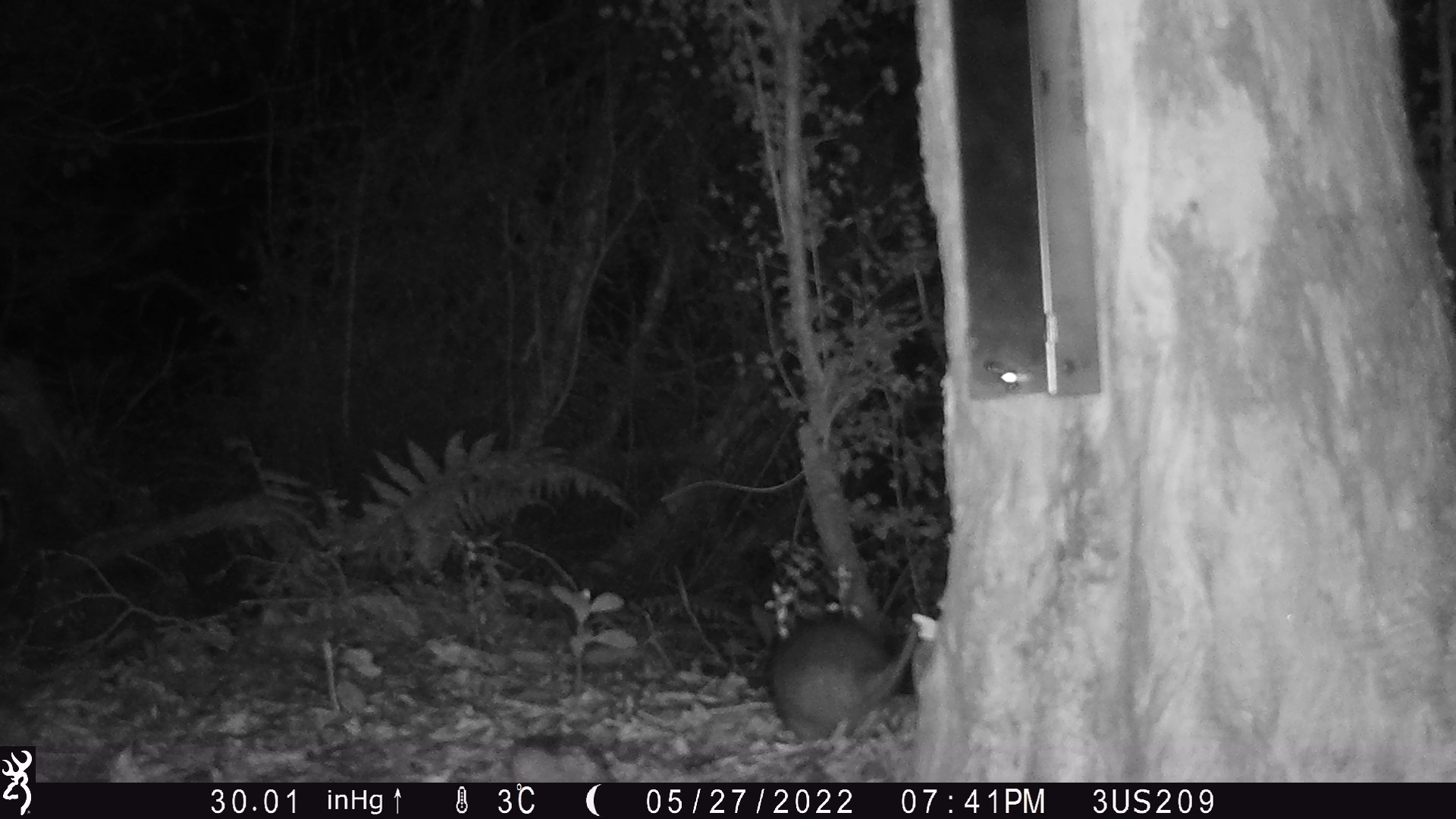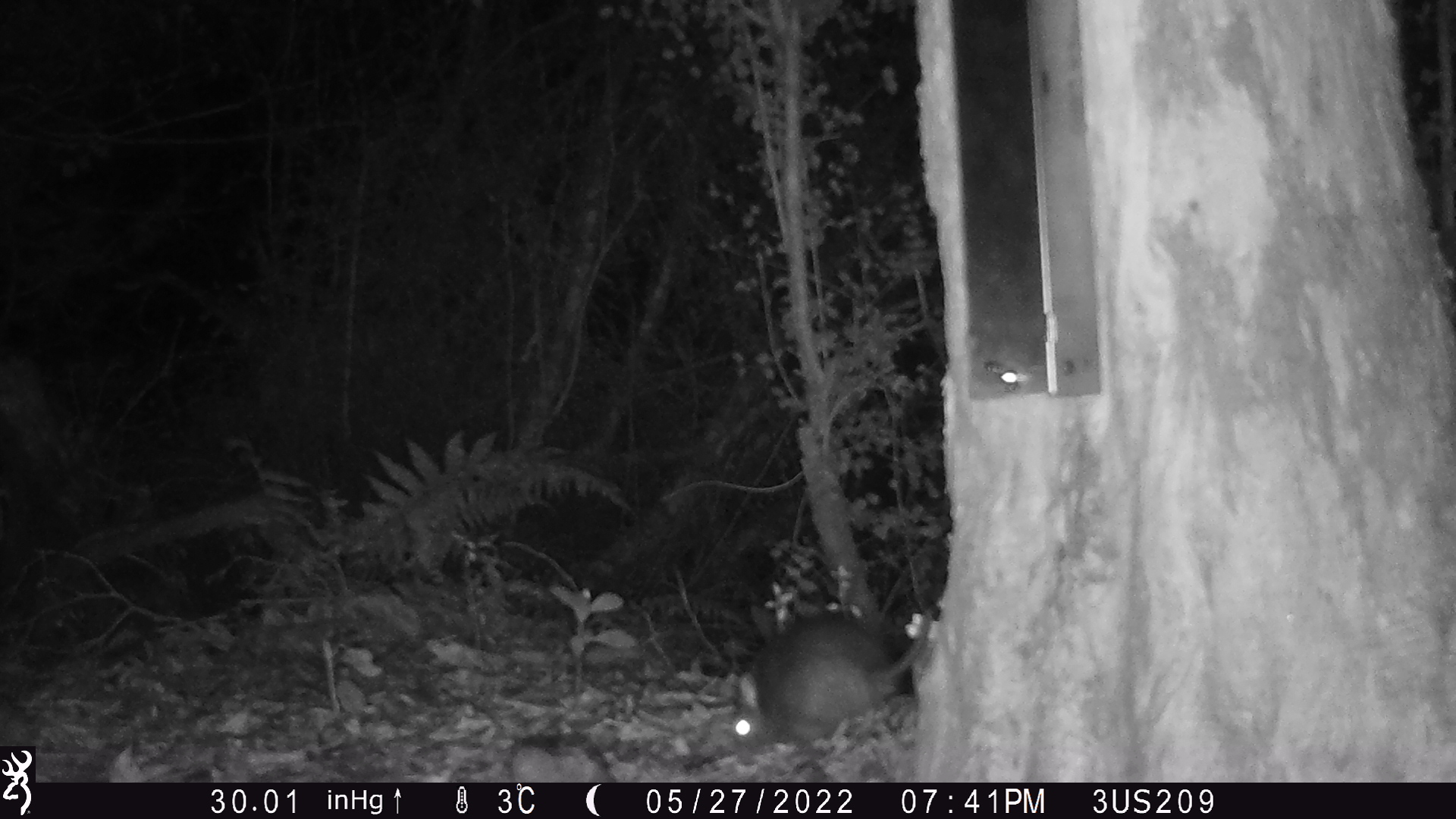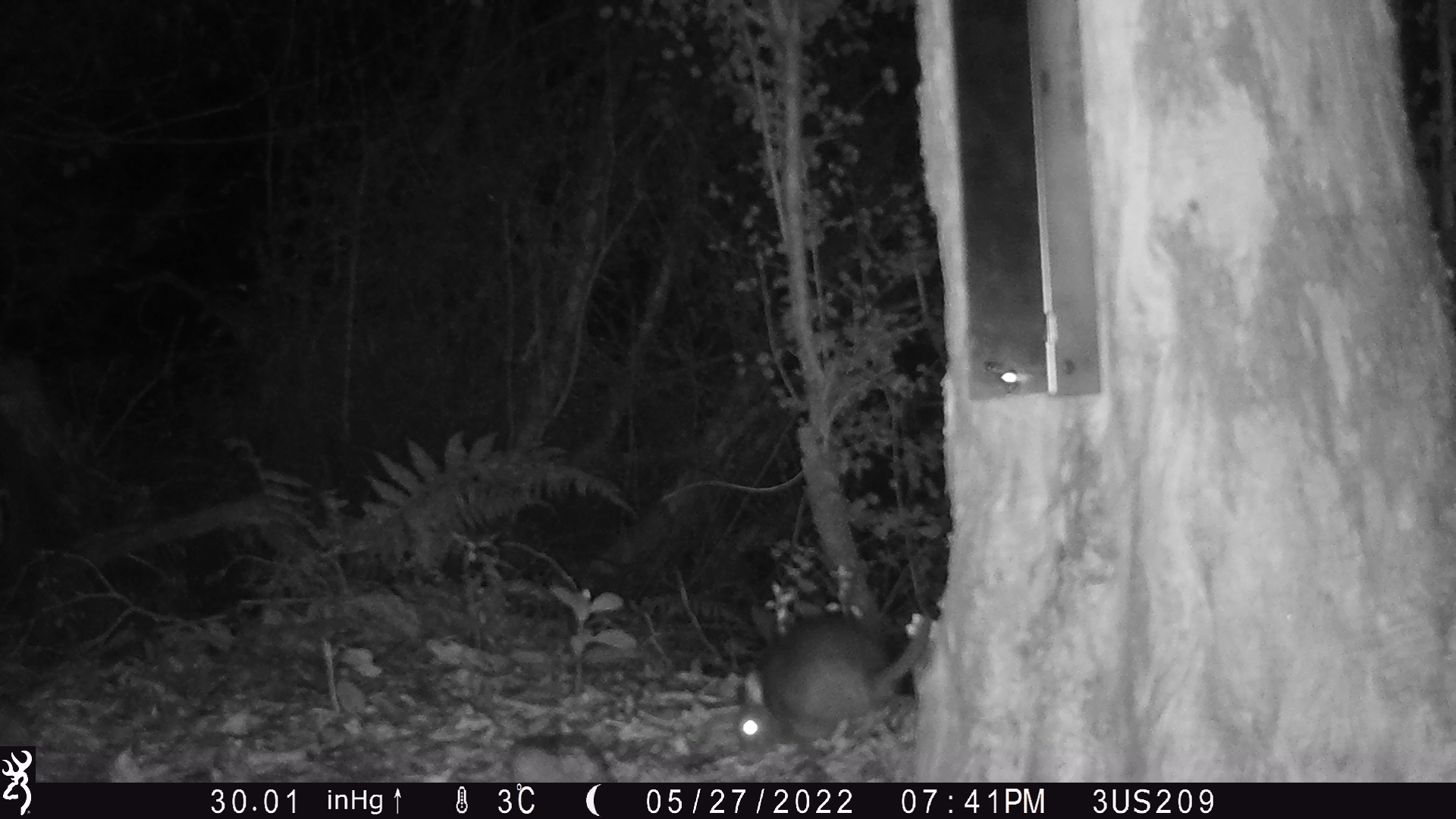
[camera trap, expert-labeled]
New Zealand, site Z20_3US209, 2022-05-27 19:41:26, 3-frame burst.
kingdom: Animalia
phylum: Chordata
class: Mammalia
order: Diprotodontia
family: Phalangeridae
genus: Trichosurus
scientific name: Trichosurus vulpecula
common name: common brushtail possum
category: possum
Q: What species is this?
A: Possum (common brushtail possum) (Trichosurus vulpecula).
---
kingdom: Animalia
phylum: Chordata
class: Mammalia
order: Rodentia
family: Muridae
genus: Rattus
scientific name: Rattus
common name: rat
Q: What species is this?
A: Rat (Rattus).